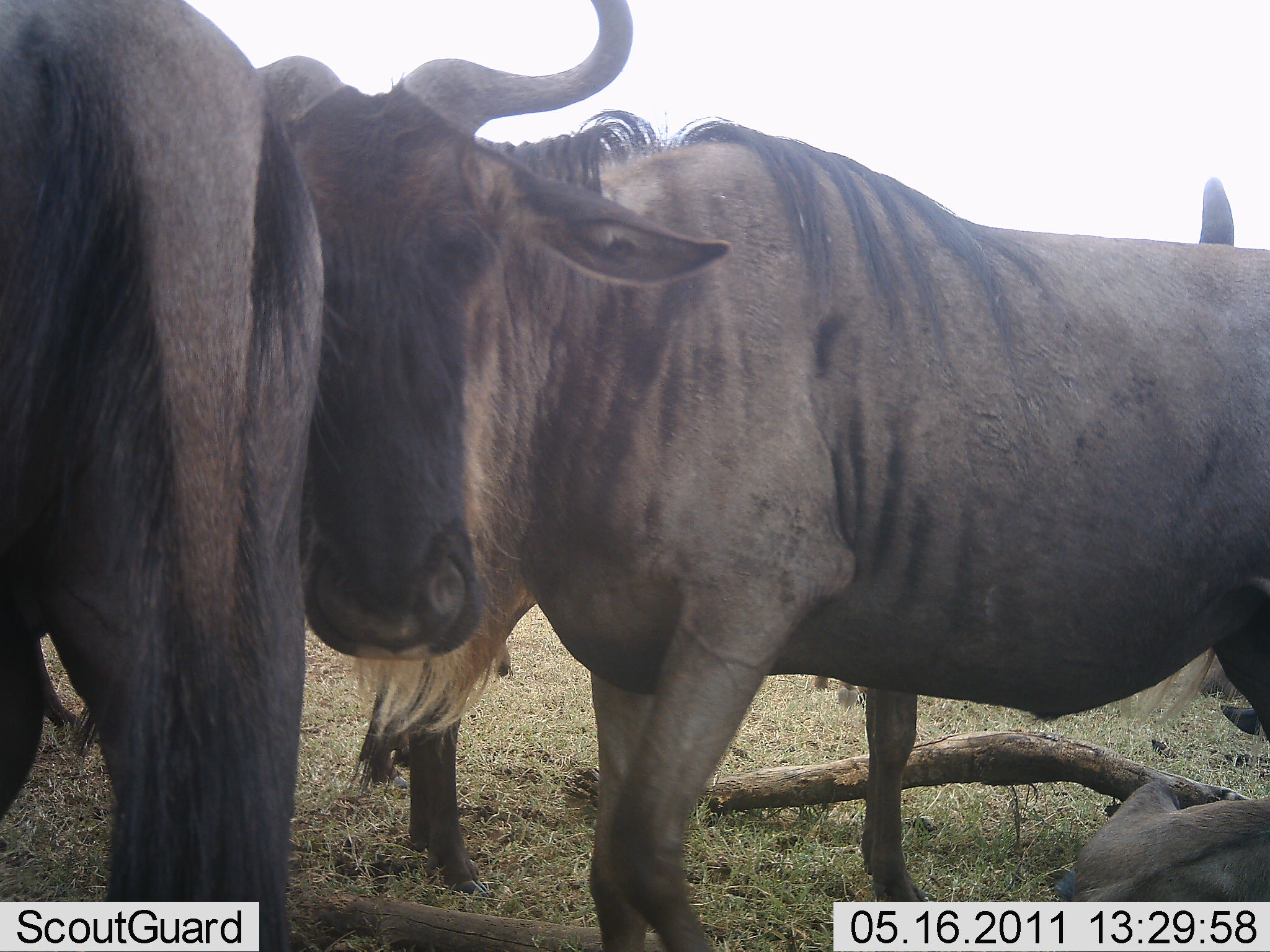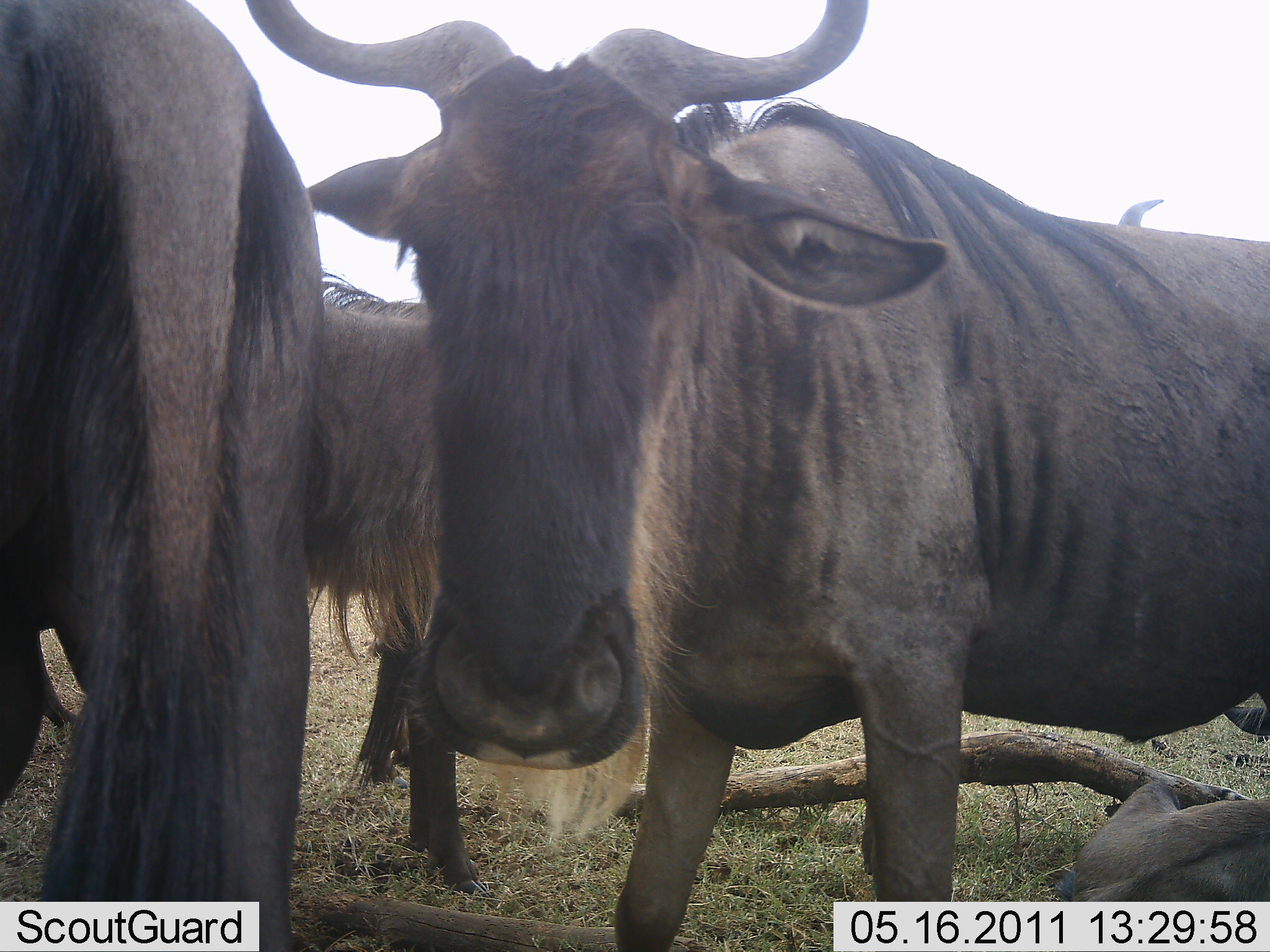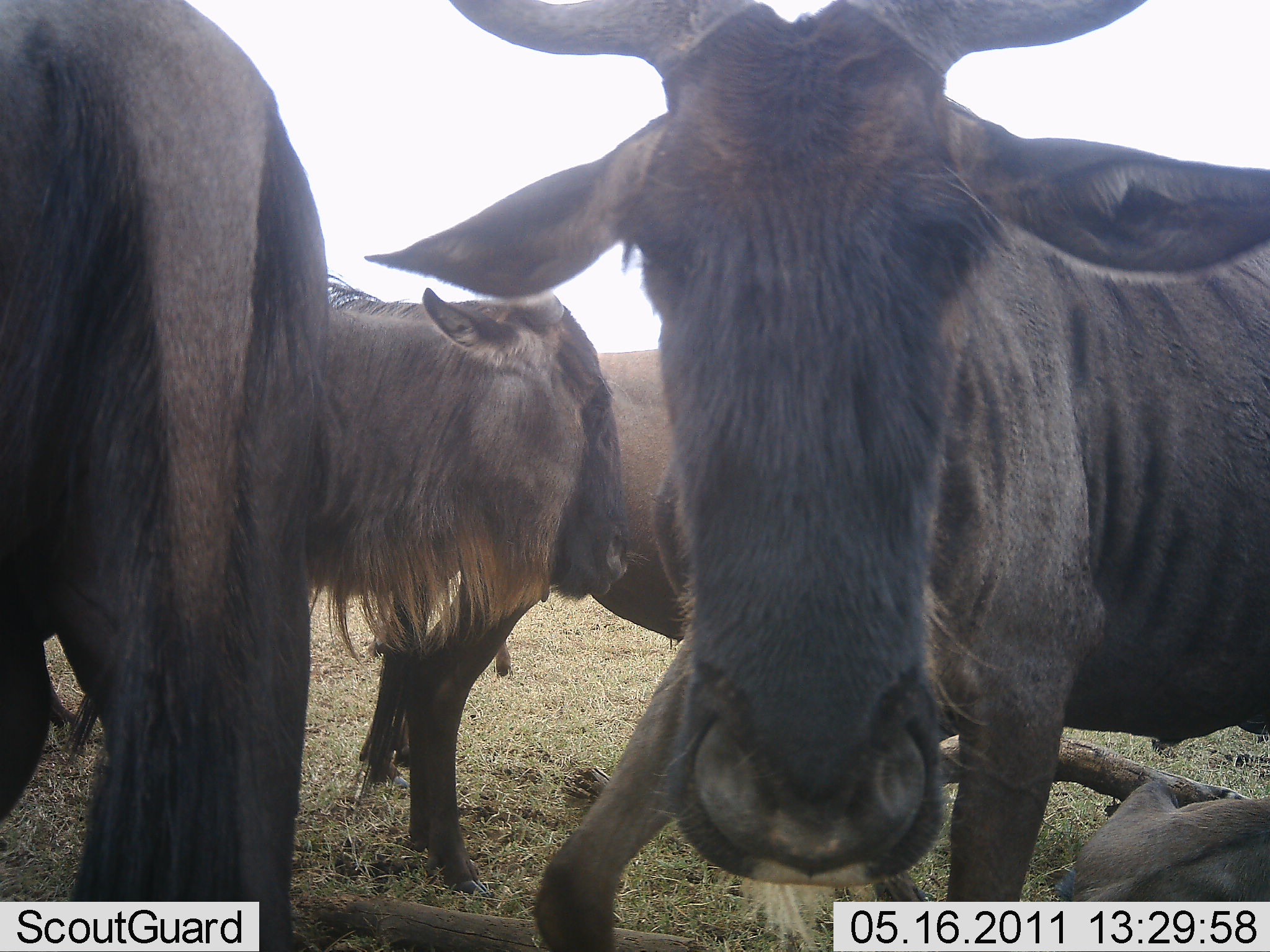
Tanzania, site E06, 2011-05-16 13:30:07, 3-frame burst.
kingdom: Animalia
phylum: Chordata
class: Mammalia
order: Artiodactyla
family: Bovidae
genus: Connochaetes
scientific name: Connochaetes taurinus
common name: blue wildebeest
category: wildebeest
Wildebeest (blue wildebeest) (Connochaetes taurinus), count 3. Behavior (volunteer vote fractions): standing 69%, resting 15%, moving 8%, interacting 46%. Young present (vote fraction): 0%. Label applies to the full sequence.